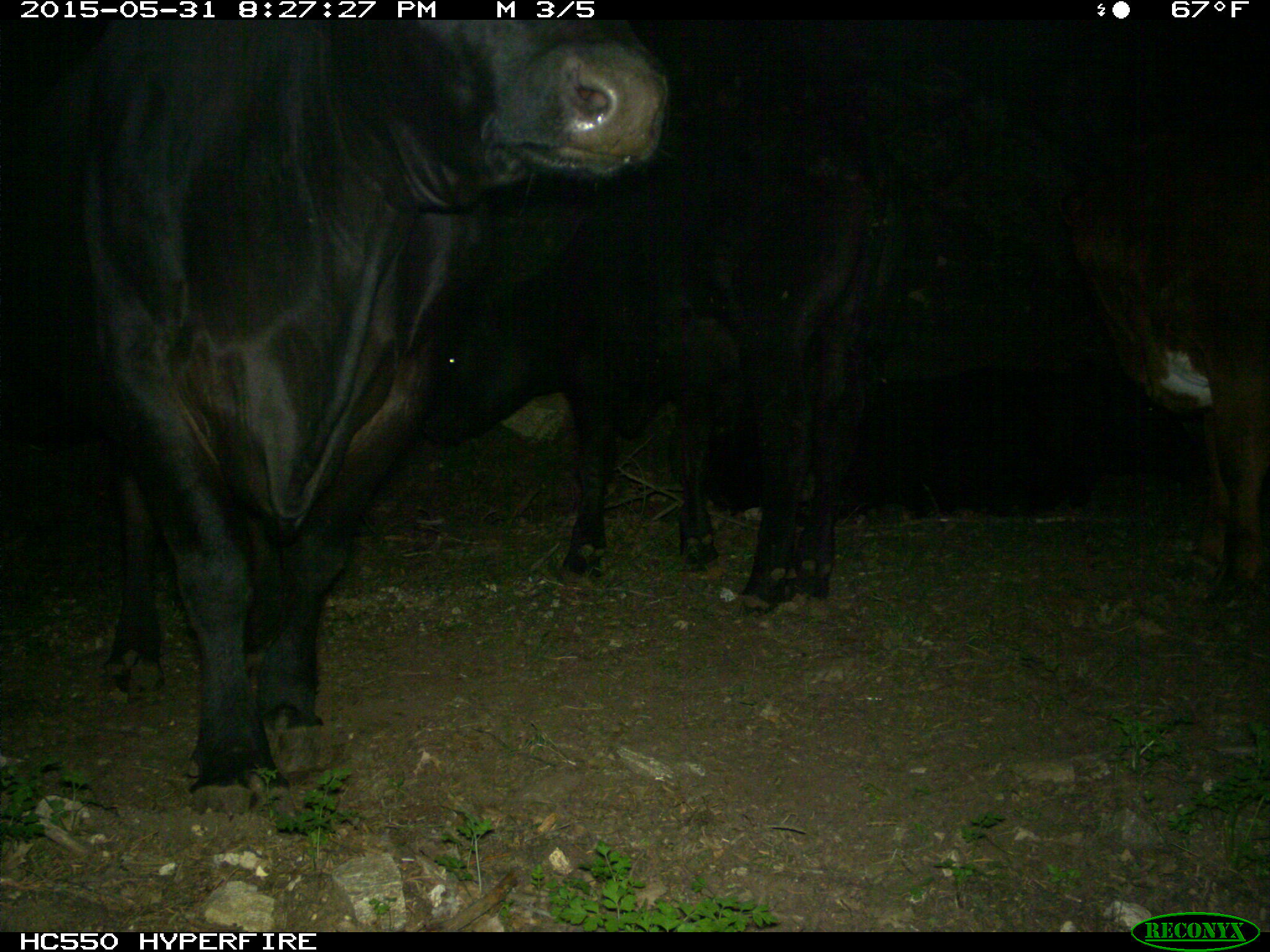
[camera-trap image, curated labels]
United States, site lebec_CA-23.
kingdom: Animalia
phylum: Chordata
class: Mammalia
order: Artiodactyla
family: Bovidae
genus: Bos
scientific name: Bos taurus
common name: domestic cow